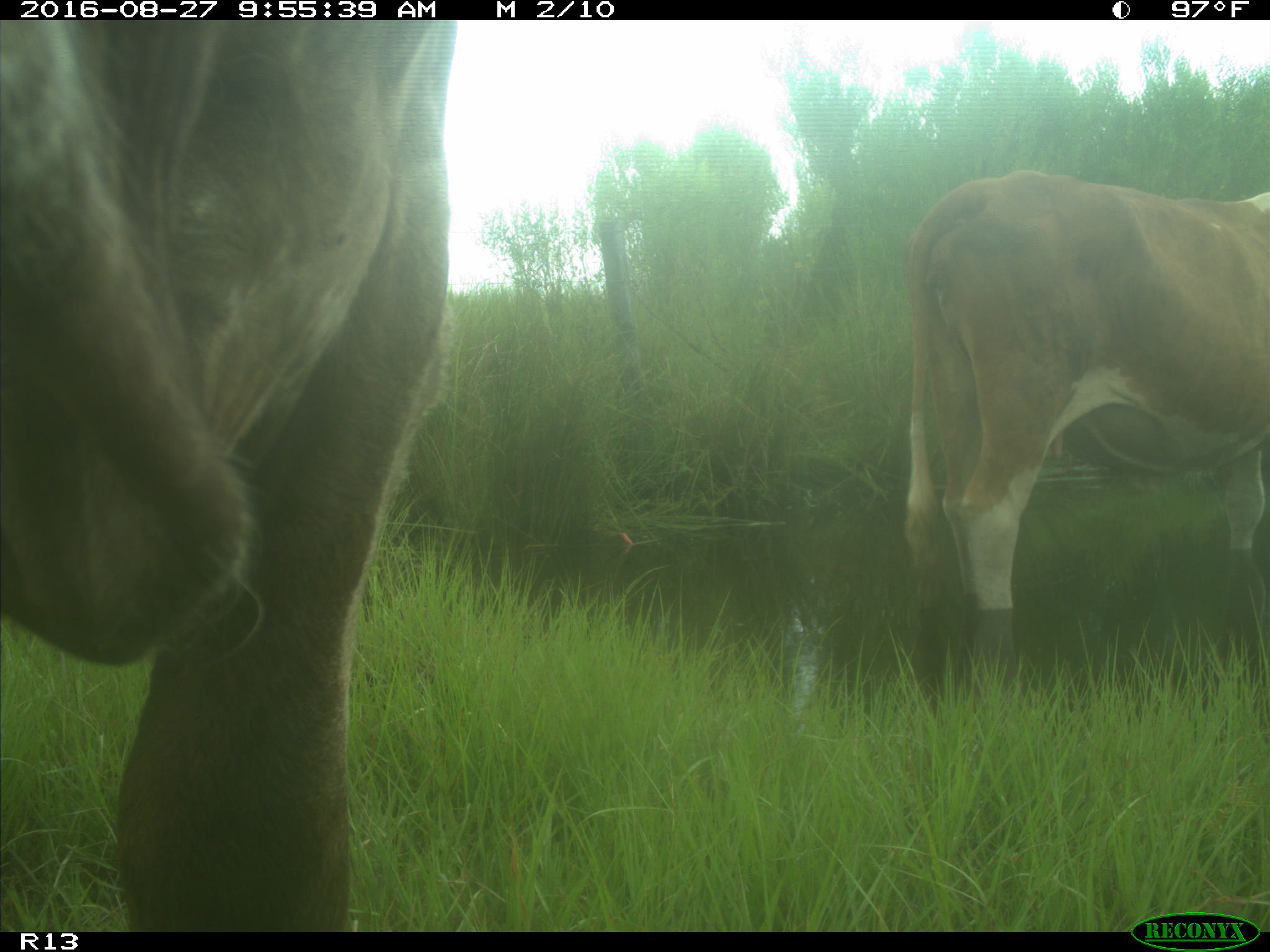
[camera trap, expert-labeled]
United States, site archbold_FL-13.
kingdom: Animalia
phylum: Chordata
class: Mammalia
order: Artiodactyla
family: Bovidae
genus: Bos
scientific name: Bos taurus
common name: domestic cow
Bos taurus (domestic cow).